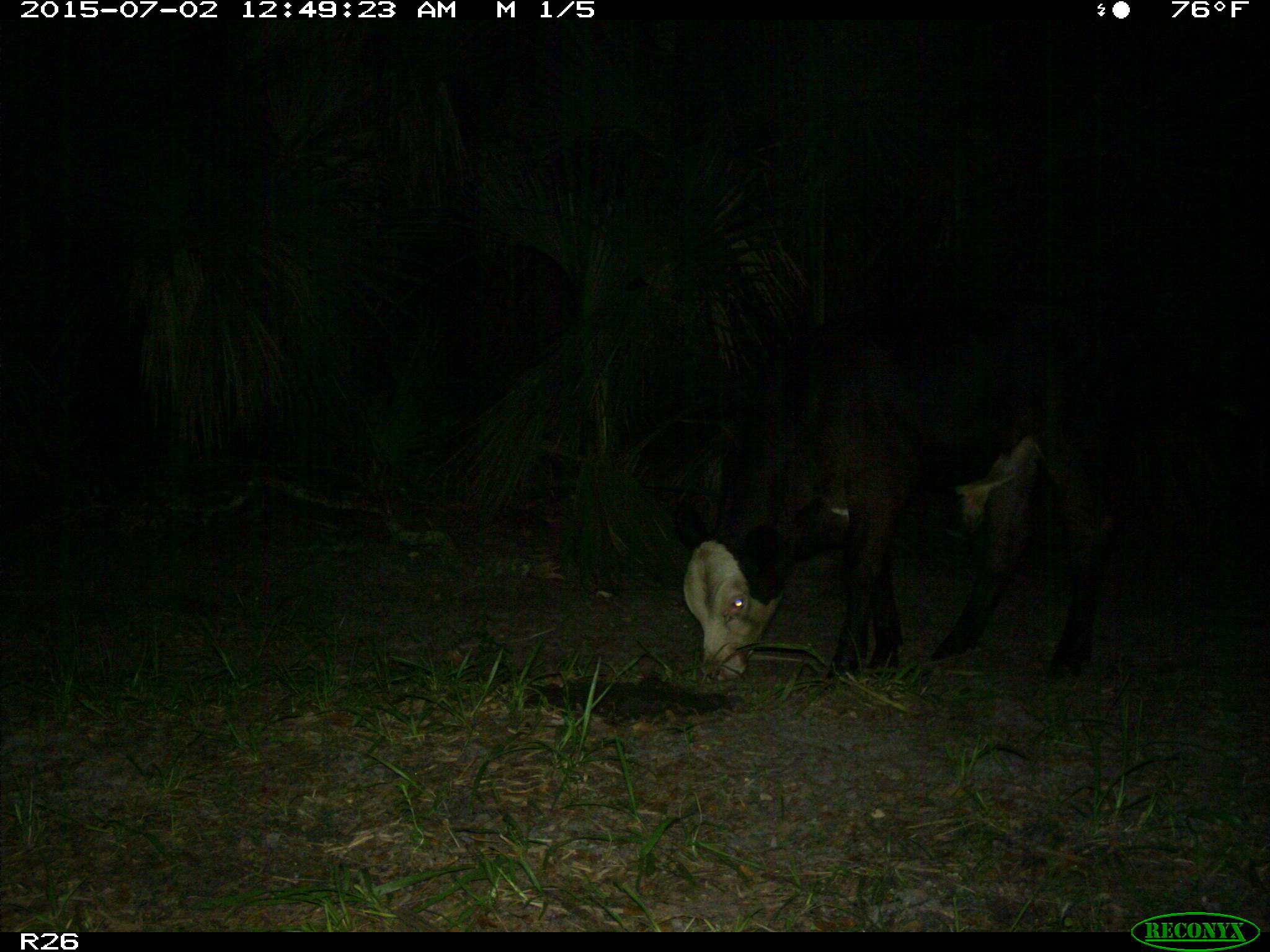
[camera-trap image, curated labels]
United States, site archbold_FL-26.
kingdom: Animalia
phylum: Chordata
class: Mammalia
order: Artiodactyla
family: Bovidae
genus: Bos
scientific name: Bos taurus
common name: domestic cow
Bos taurus (domestic cow).